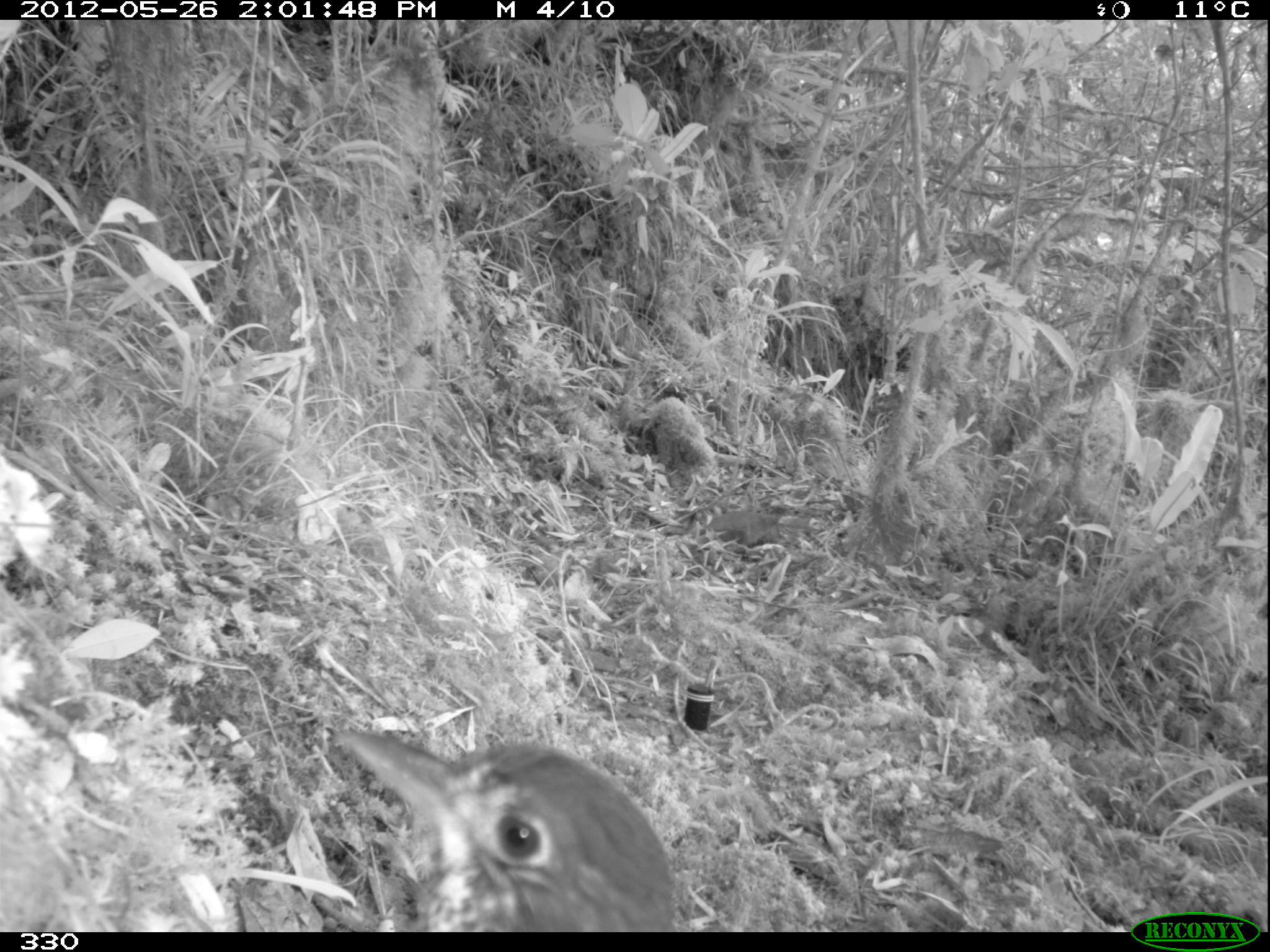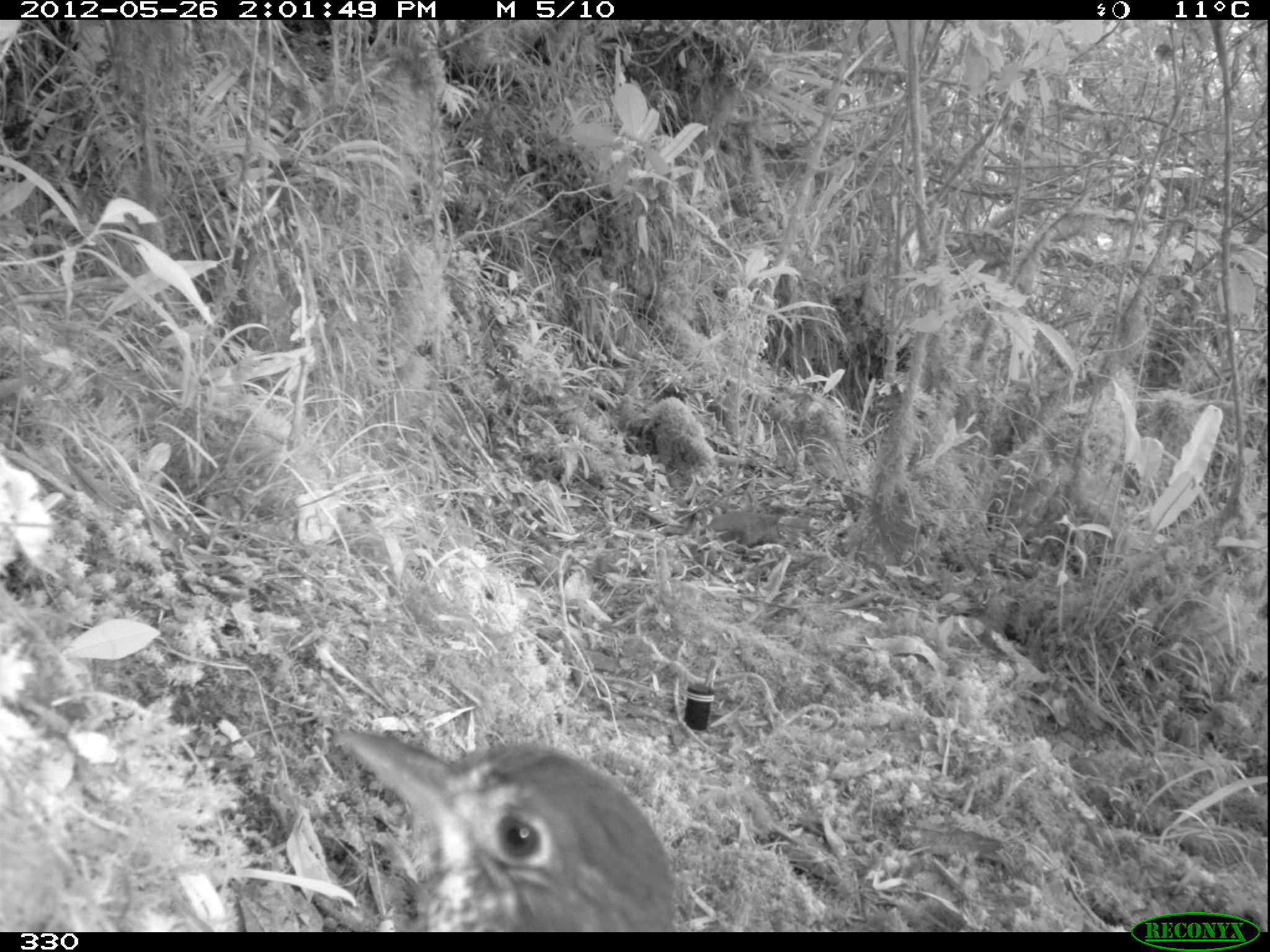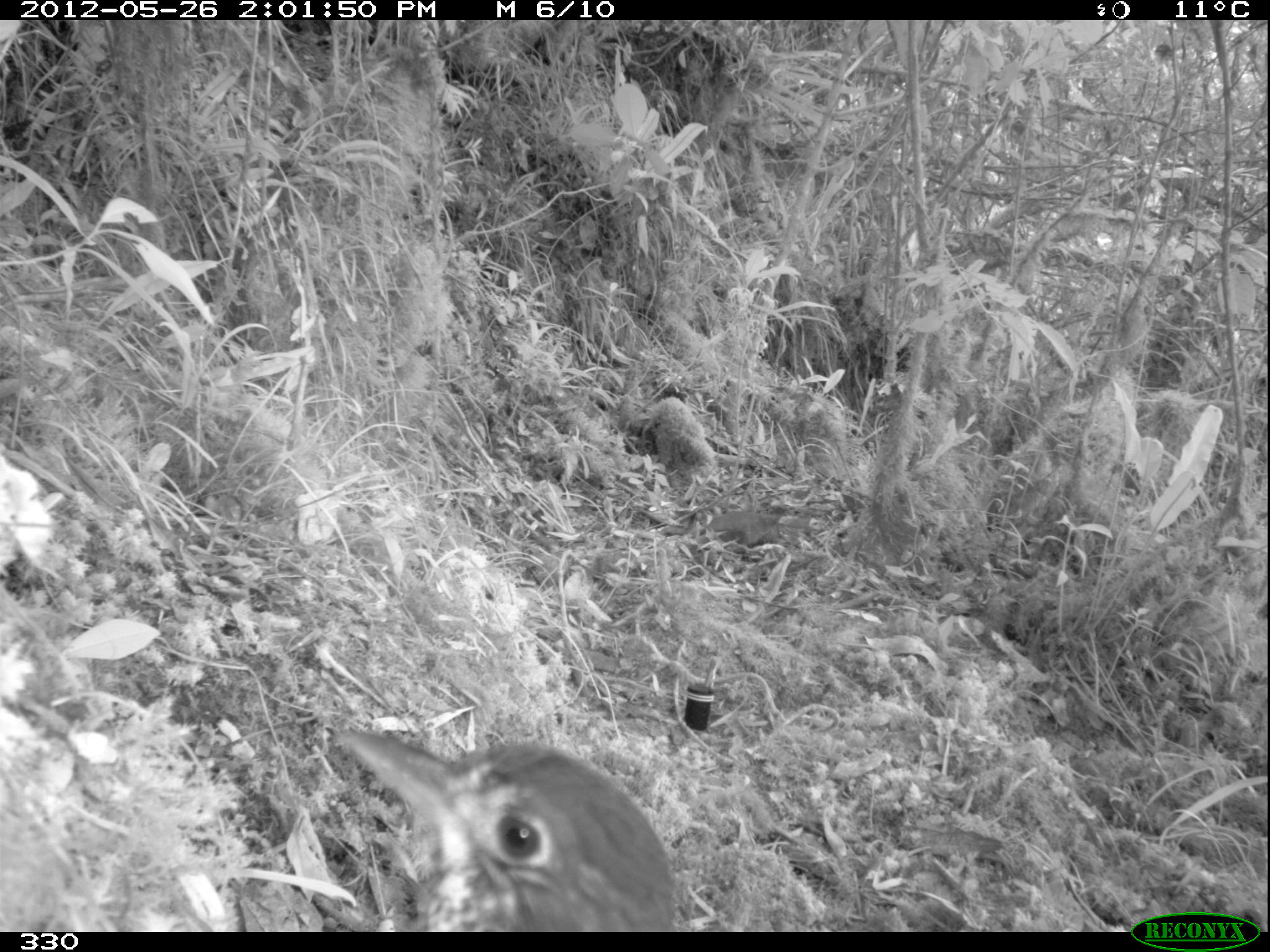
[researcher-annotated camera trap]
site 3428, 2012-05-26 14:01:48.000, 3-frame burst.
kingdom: Animalia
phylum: Chordata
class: Aves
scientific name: Aves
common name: bird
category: unknown bird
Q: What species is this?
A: Unknown bird (bird) (Aves).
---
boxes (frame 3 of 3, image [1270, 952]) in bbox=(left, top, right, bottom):
unknown bird: bbox=(332, 726, 676, 931)